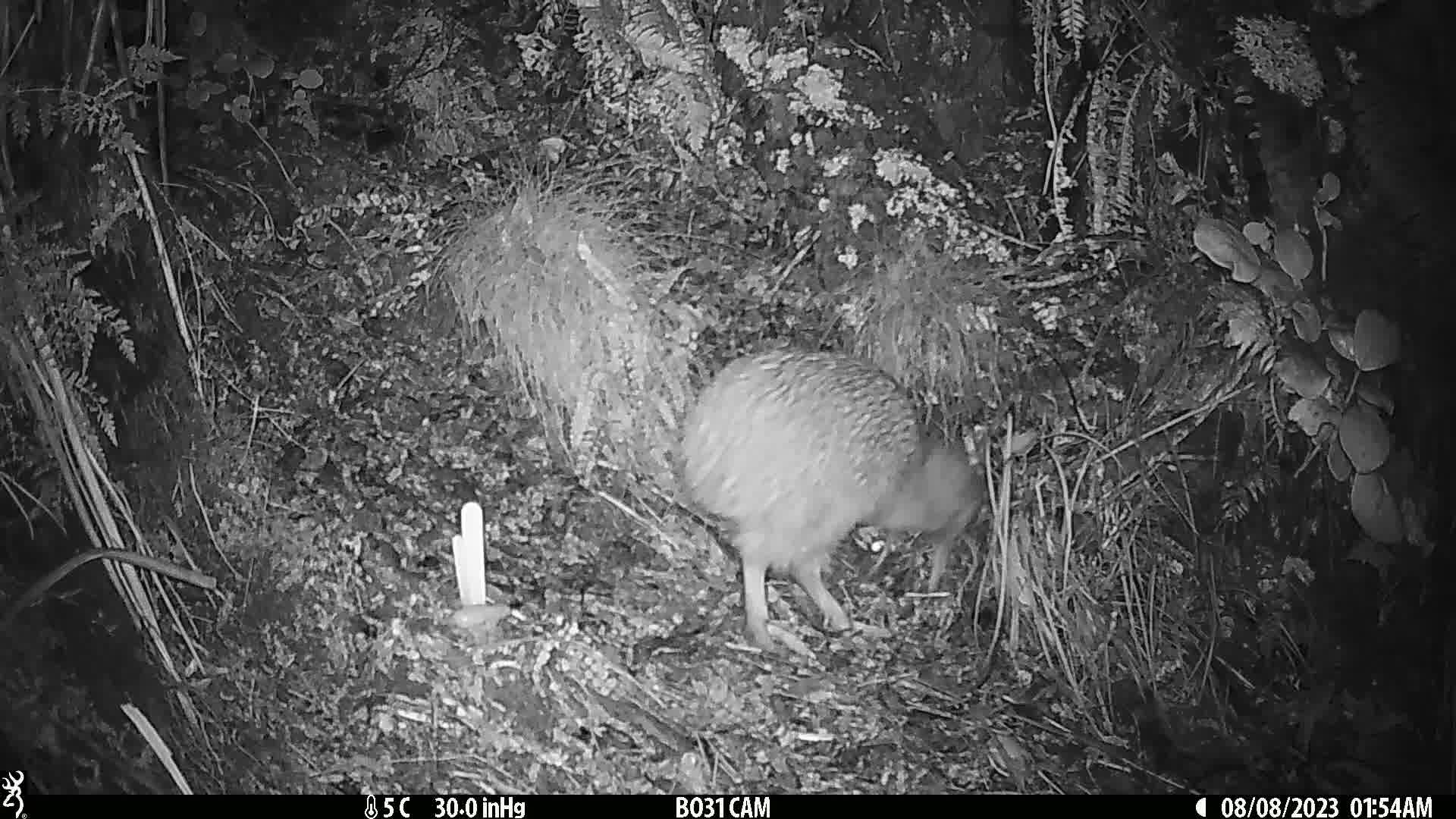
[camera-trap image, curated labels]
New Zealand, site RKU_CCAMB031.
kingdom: Animalia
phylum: Chordata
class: Aves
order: Apterygiformes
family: Apterygidae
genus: Apteryx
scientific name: Apteryx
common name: kiwi